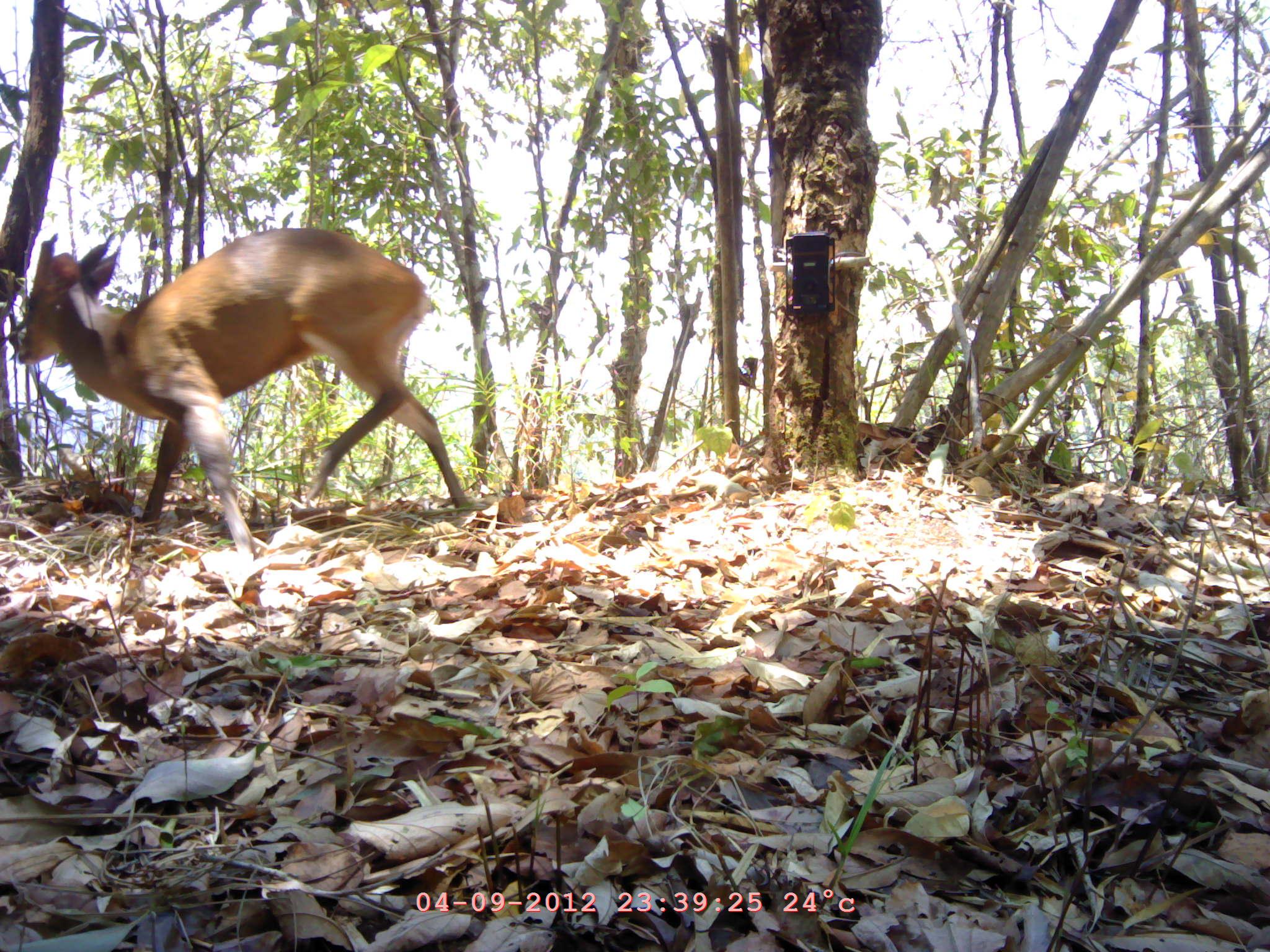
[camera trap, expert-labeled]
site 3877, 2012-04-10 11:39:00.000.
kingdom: Animalia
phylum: Chordata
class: Mammalia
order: Artiodactyla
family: Cervidae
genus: Muntiacus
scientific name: Muntiacus muntjak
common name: southern red muntjac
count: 1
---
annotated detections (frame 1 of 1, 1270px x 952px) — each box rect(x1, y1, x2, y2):
muntiacus muntjak: rect(11, 226, 472, 563)